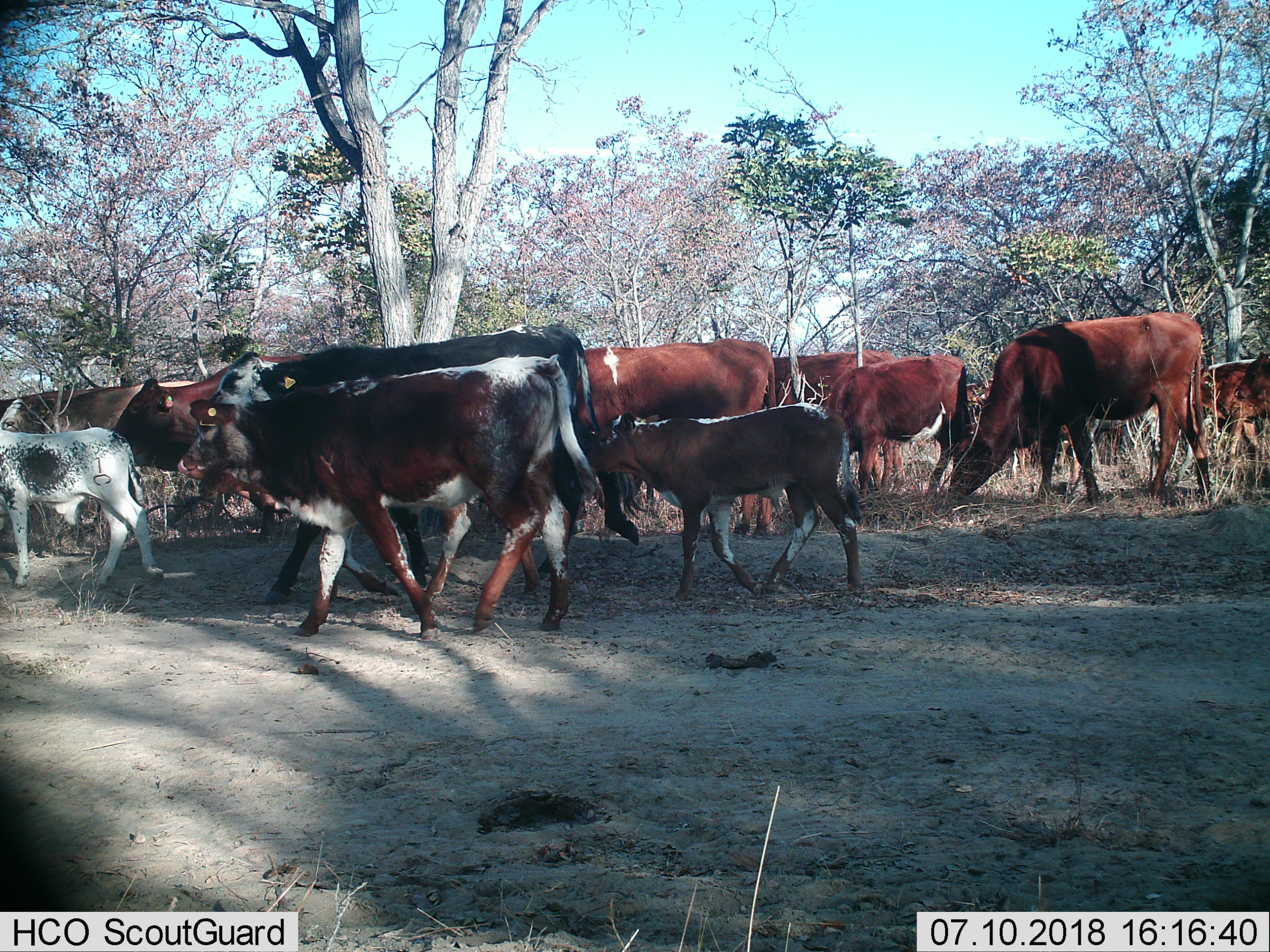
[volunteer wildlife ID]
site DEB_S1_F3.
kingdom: Animalia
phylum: Chordata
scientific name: Vertebrata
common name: domestic animal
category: domesticanimal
Domesticanimal (domestic animal) (Vertebrata), count 11-50. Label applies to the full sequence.